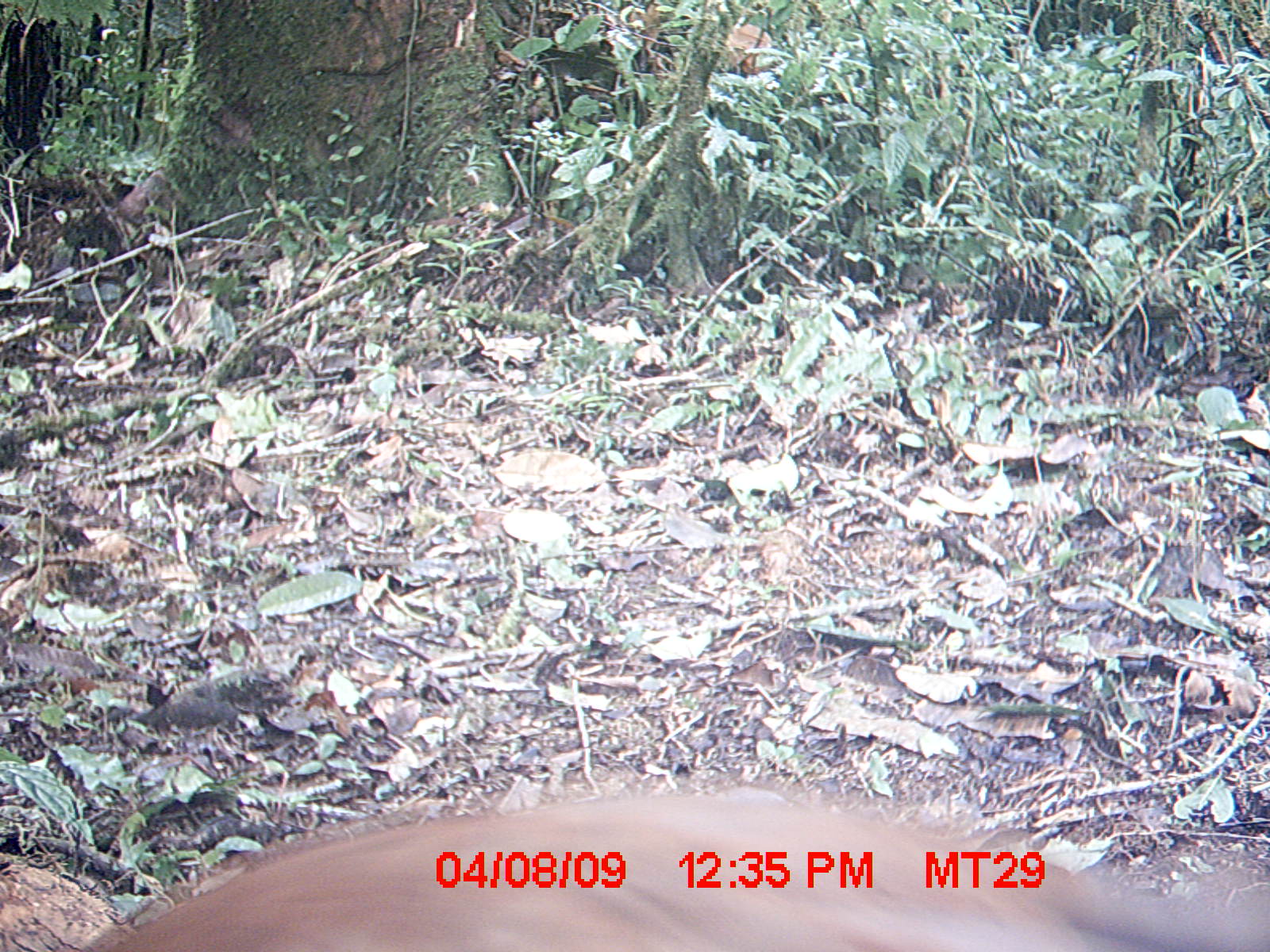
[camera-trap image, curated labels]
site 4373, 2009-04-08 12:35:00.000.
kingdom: Animalia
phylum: Chordata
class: Aves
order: Pelecaniformes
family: Threskiornithidae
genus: Lophotibis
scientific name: Lophotibis cristata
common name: madagascar ibis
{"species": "Lophotibis cristata (madagascar ibis)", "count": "1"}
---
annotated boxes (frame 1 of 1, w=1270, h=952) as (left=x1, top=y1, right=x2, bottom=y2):
lophotibis cristata: (left=88, top=780, right=1270, bottom=952)